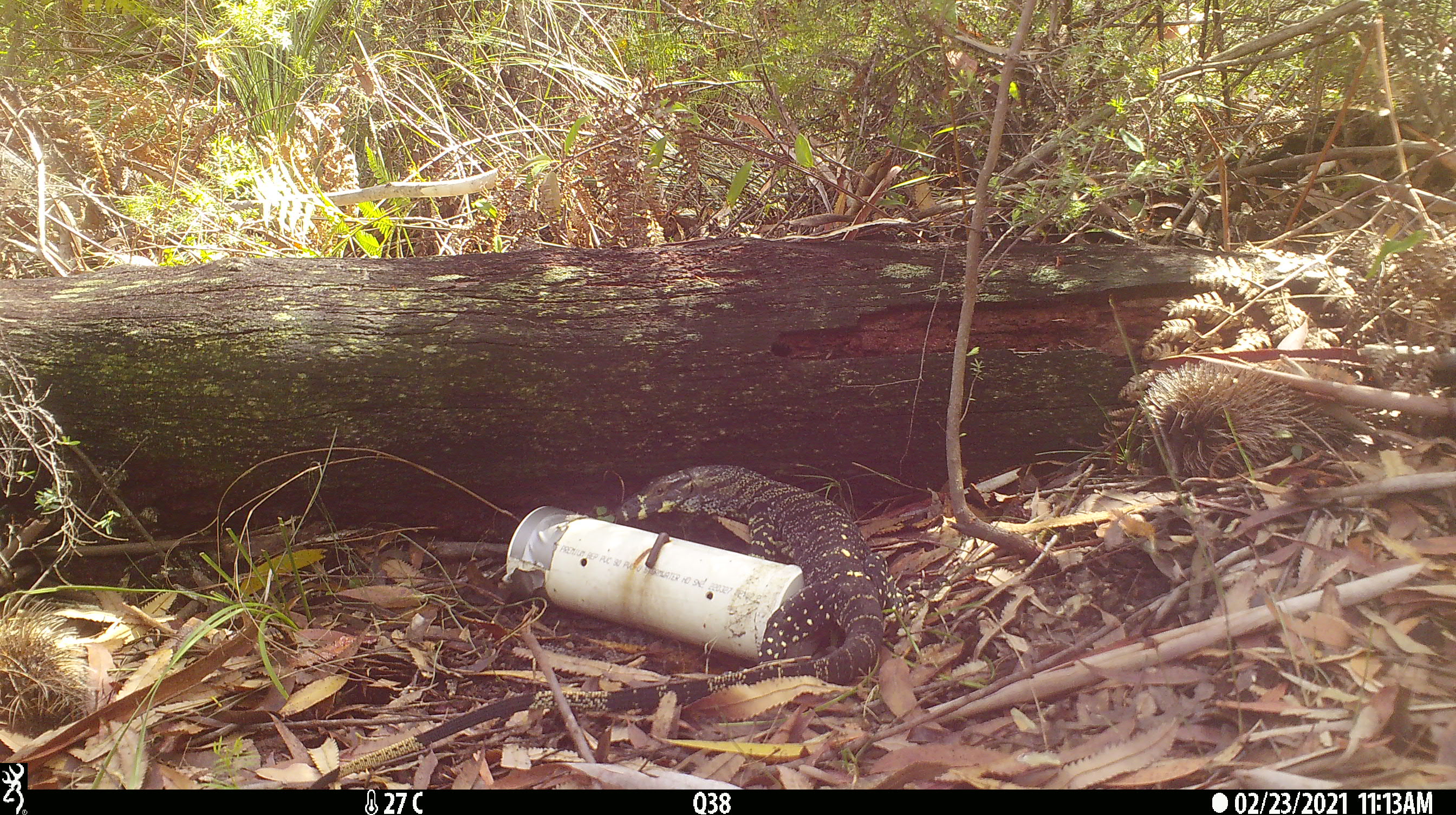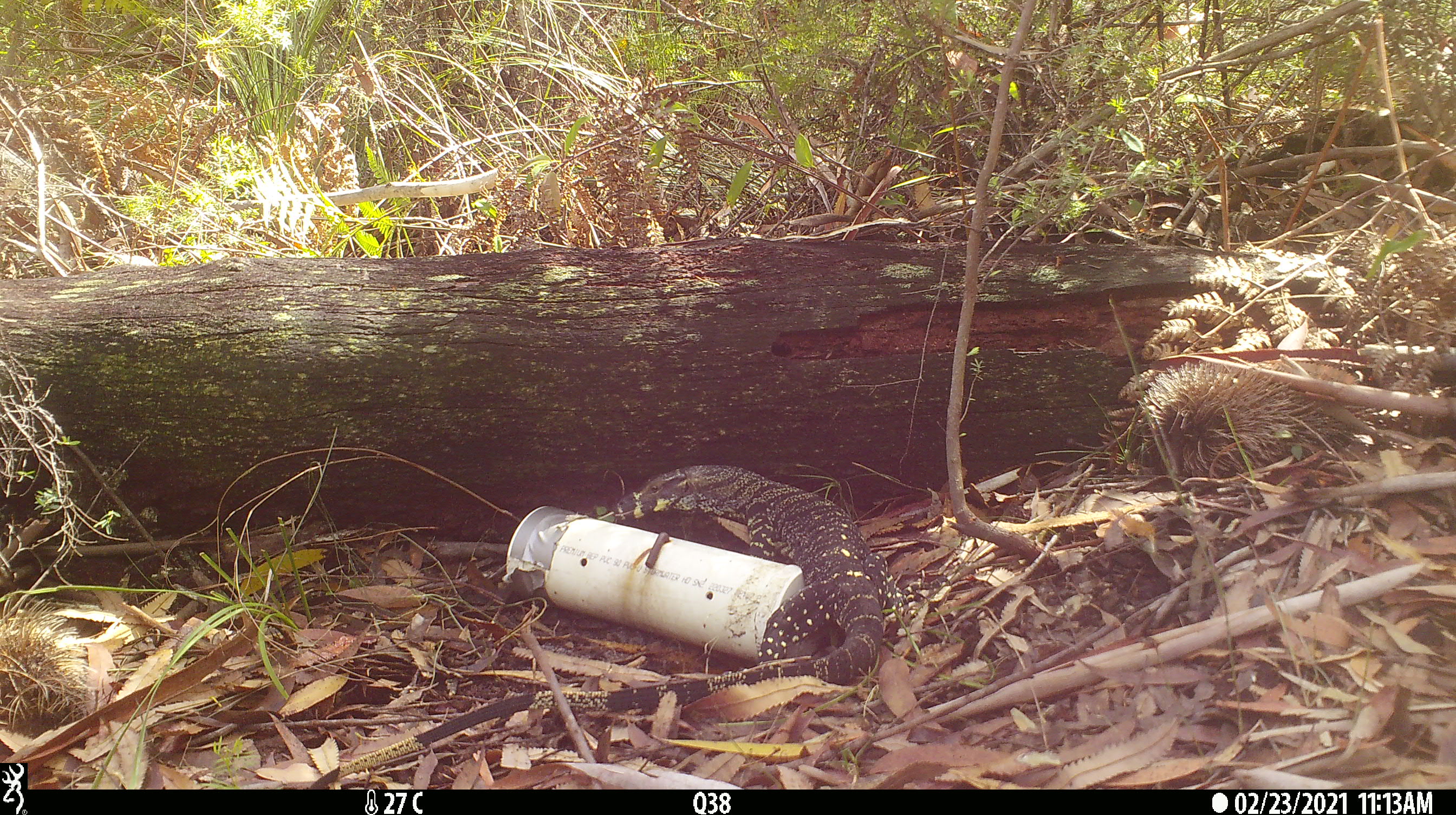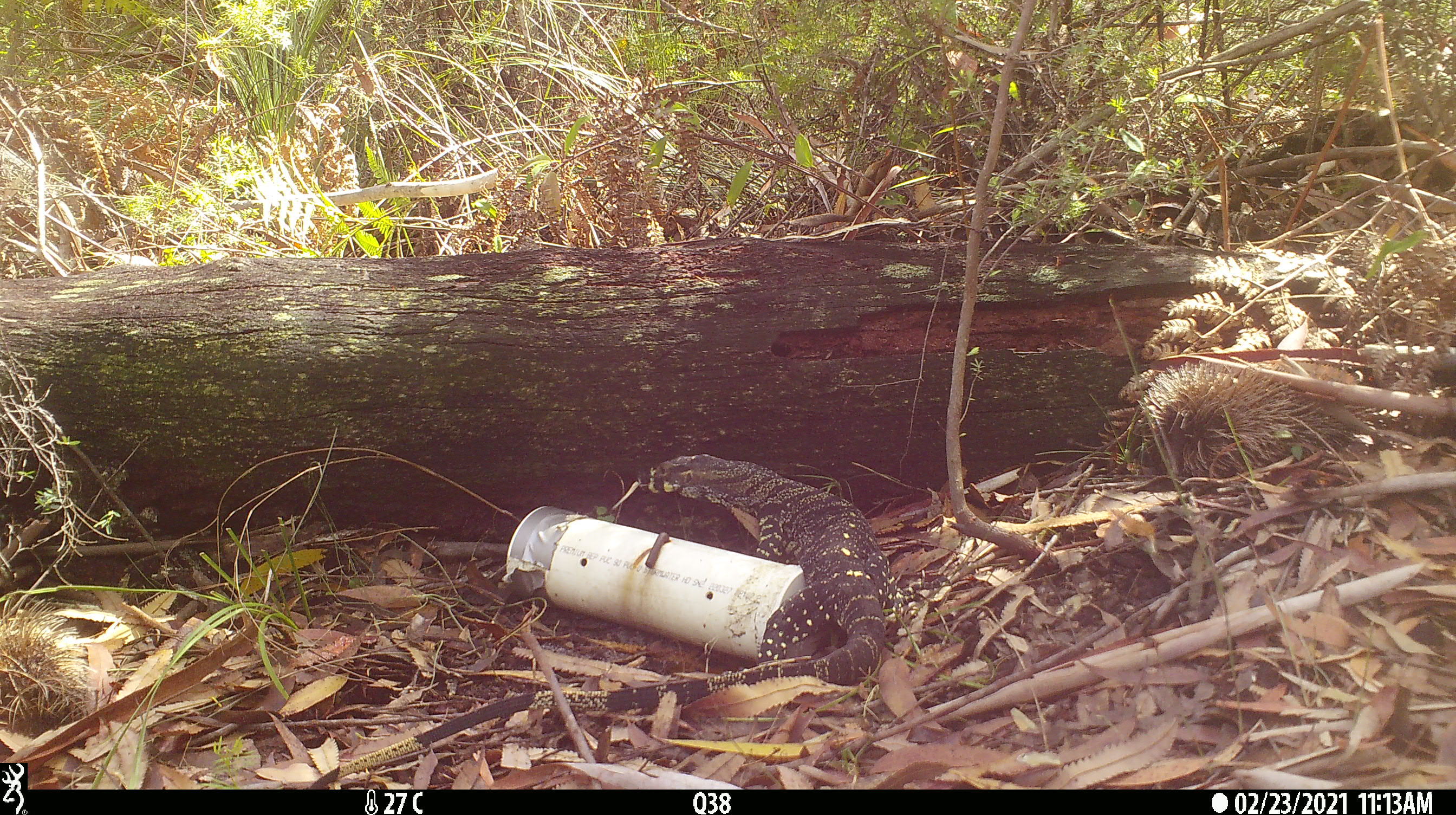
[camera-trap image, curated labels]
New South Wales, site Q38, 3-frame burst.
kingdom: Animalia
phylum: Chordata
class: Reptilia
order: Squamata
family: Varanidae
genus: Varanus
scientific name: Varanus varius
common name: lace monitor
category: goanna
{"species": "goanna (lace monitor) (Varanus varius)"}